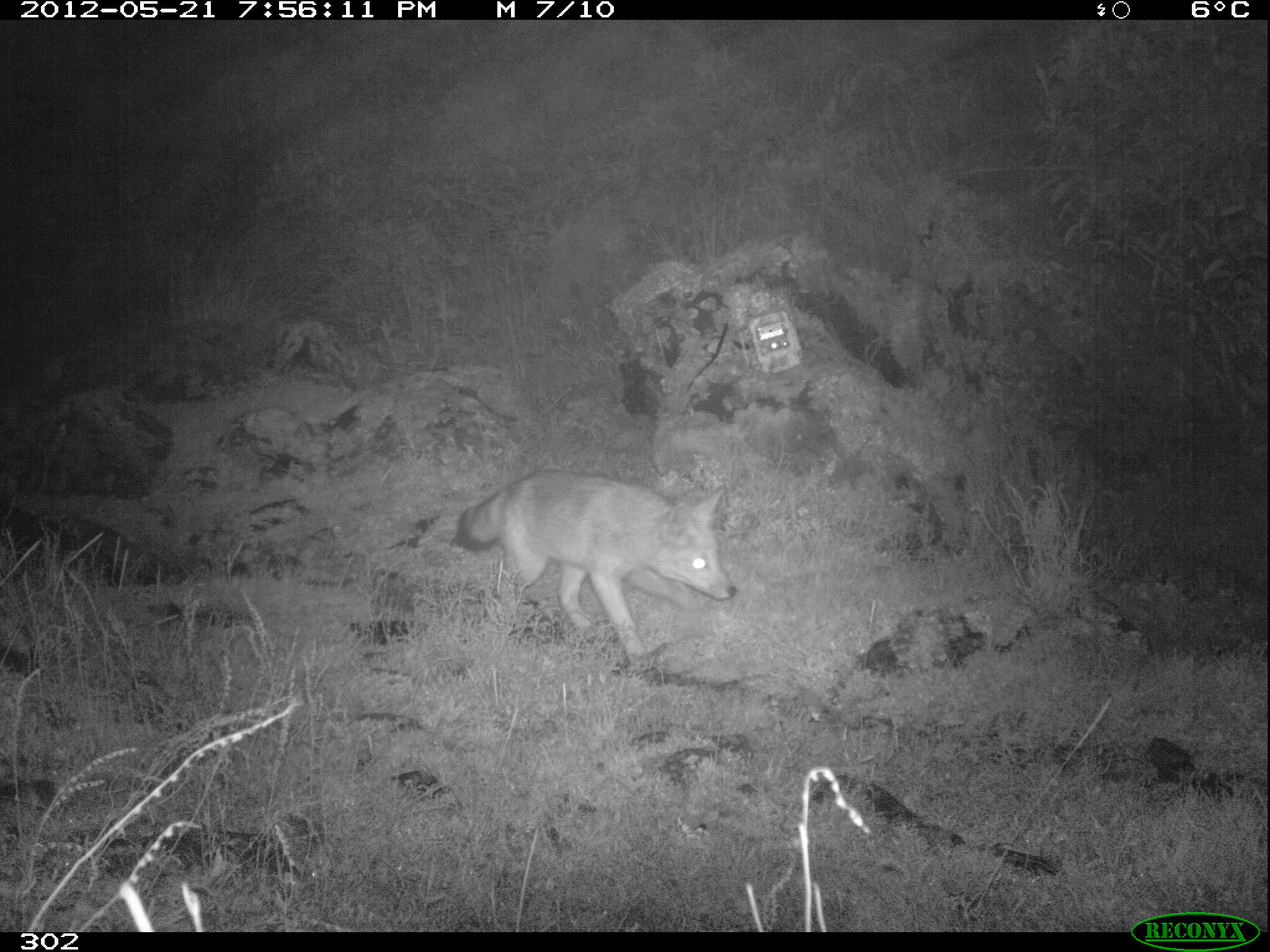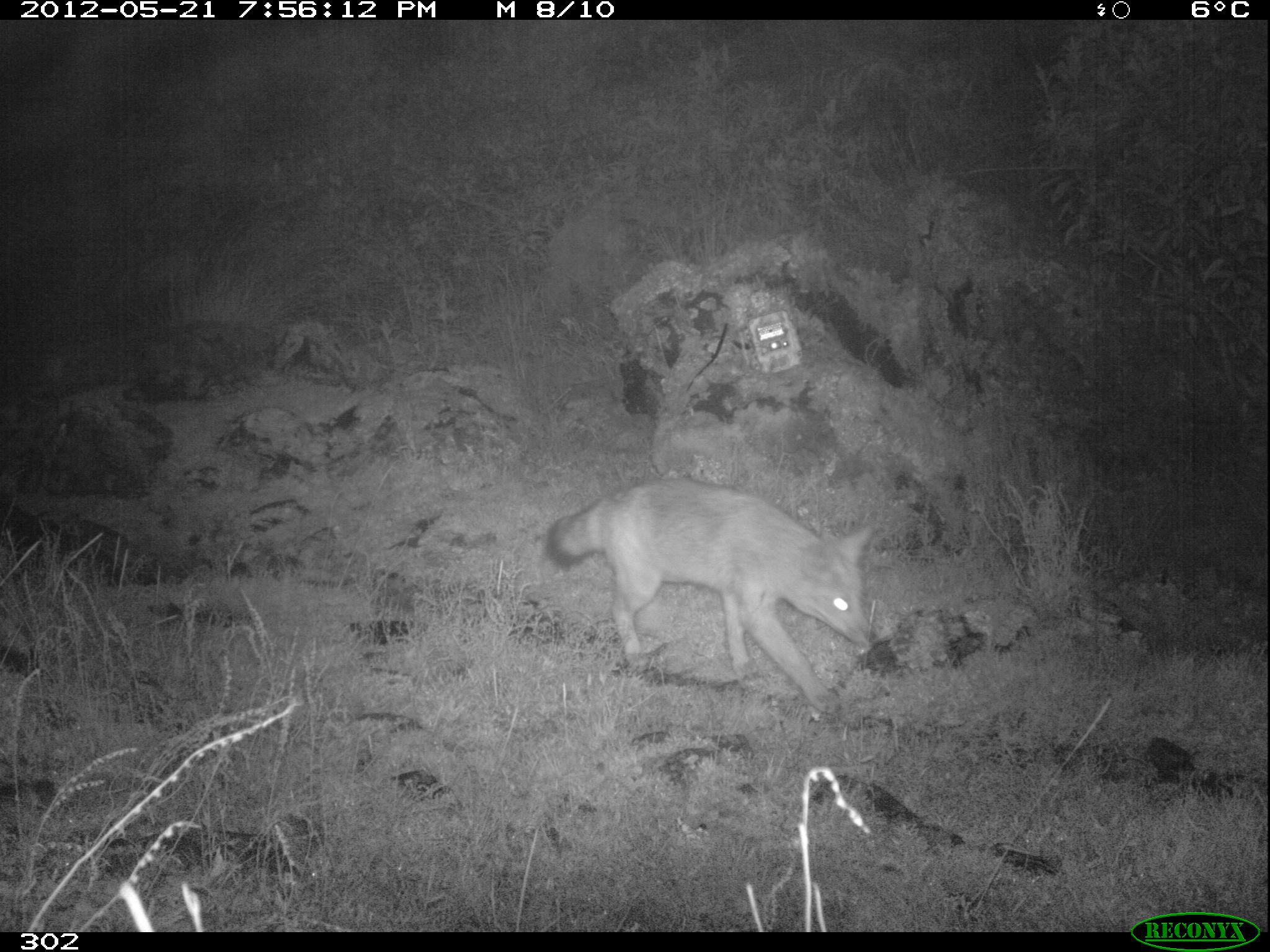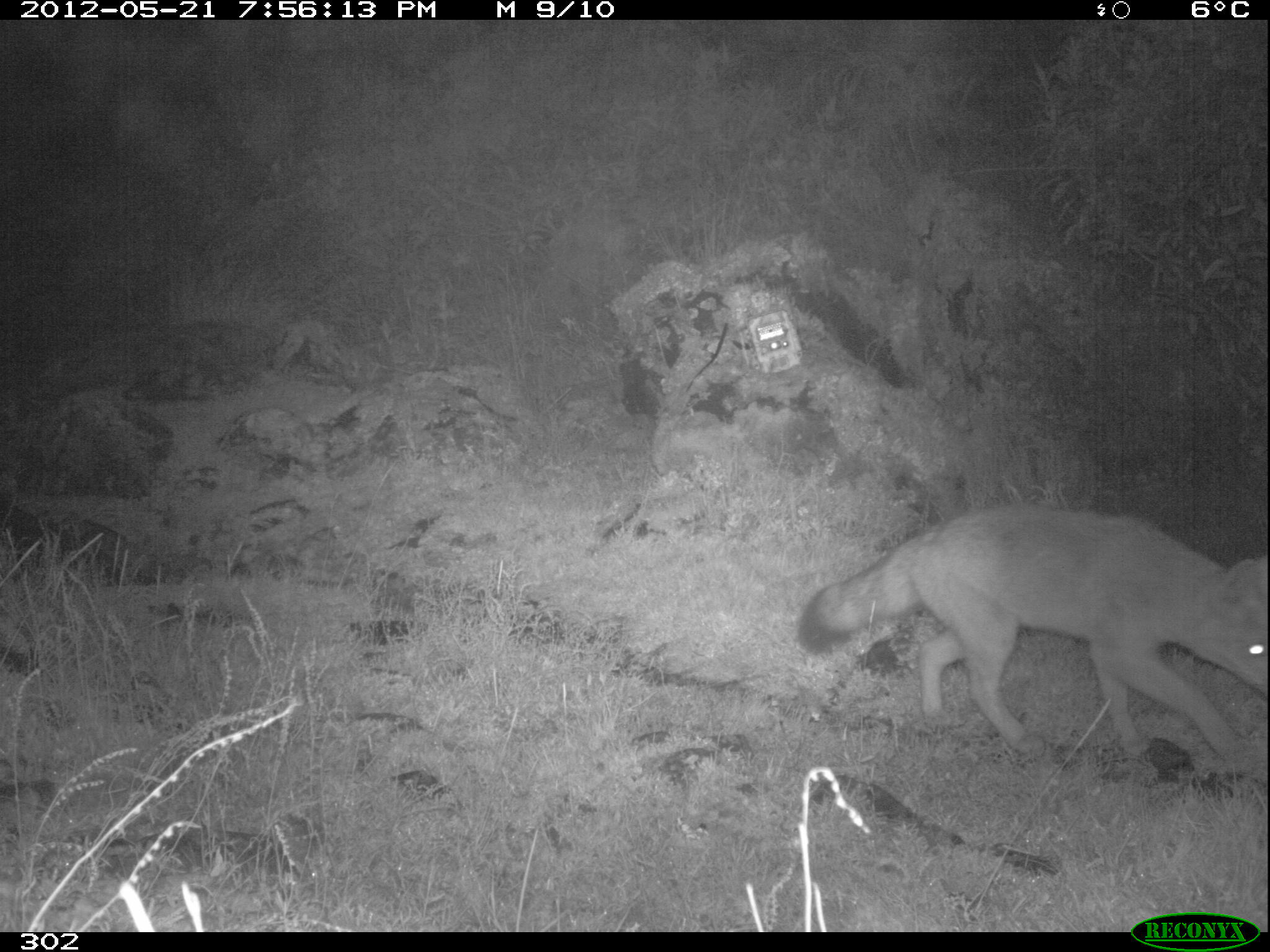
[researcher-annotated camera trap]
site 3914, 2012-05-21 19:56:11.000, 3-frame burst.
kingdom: Animalia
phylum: Chordata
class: Mammalia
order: Carnivora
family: Canidae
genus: Lycalopex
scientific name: Lycalopex culpaeus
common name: culpeo